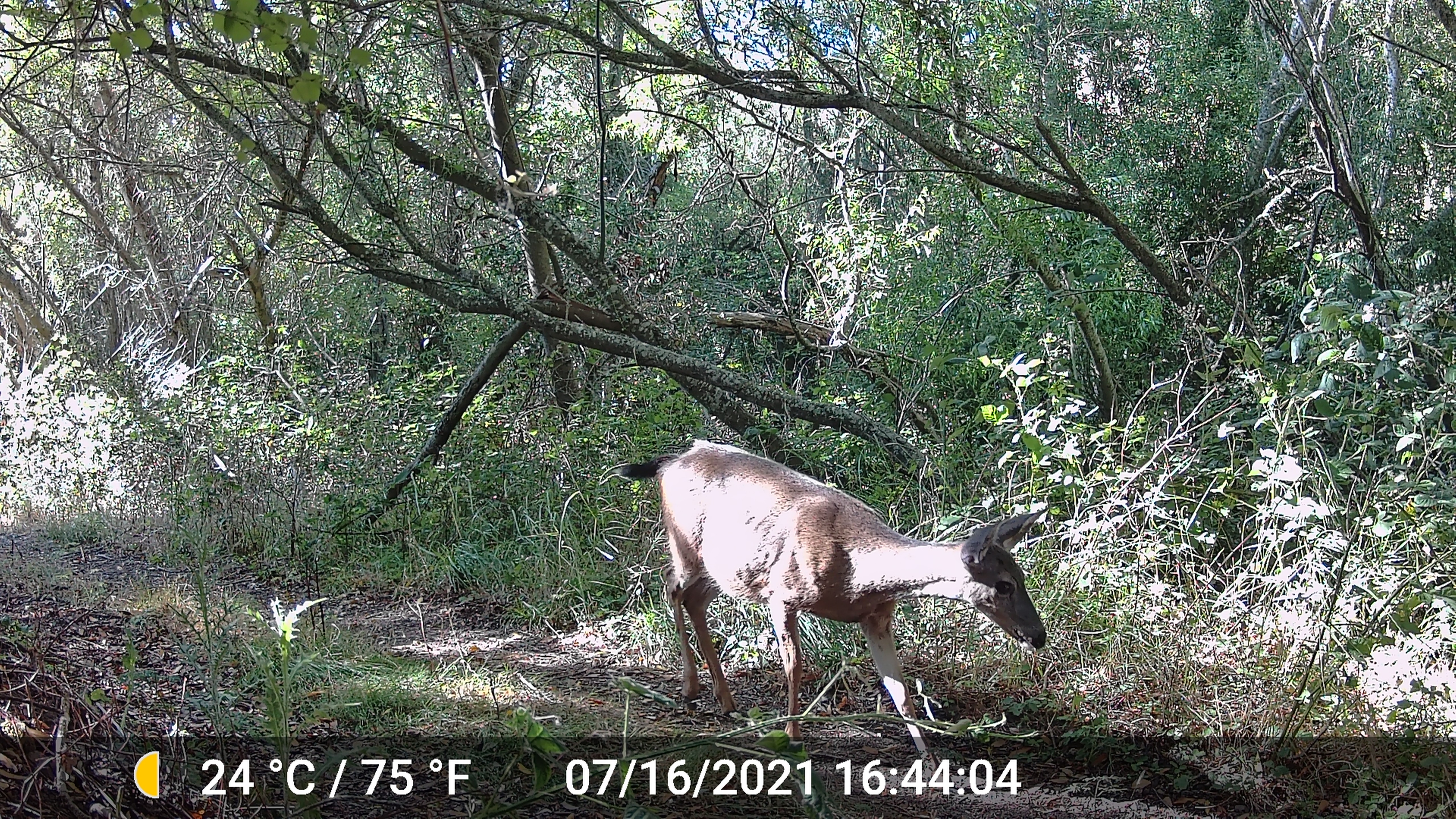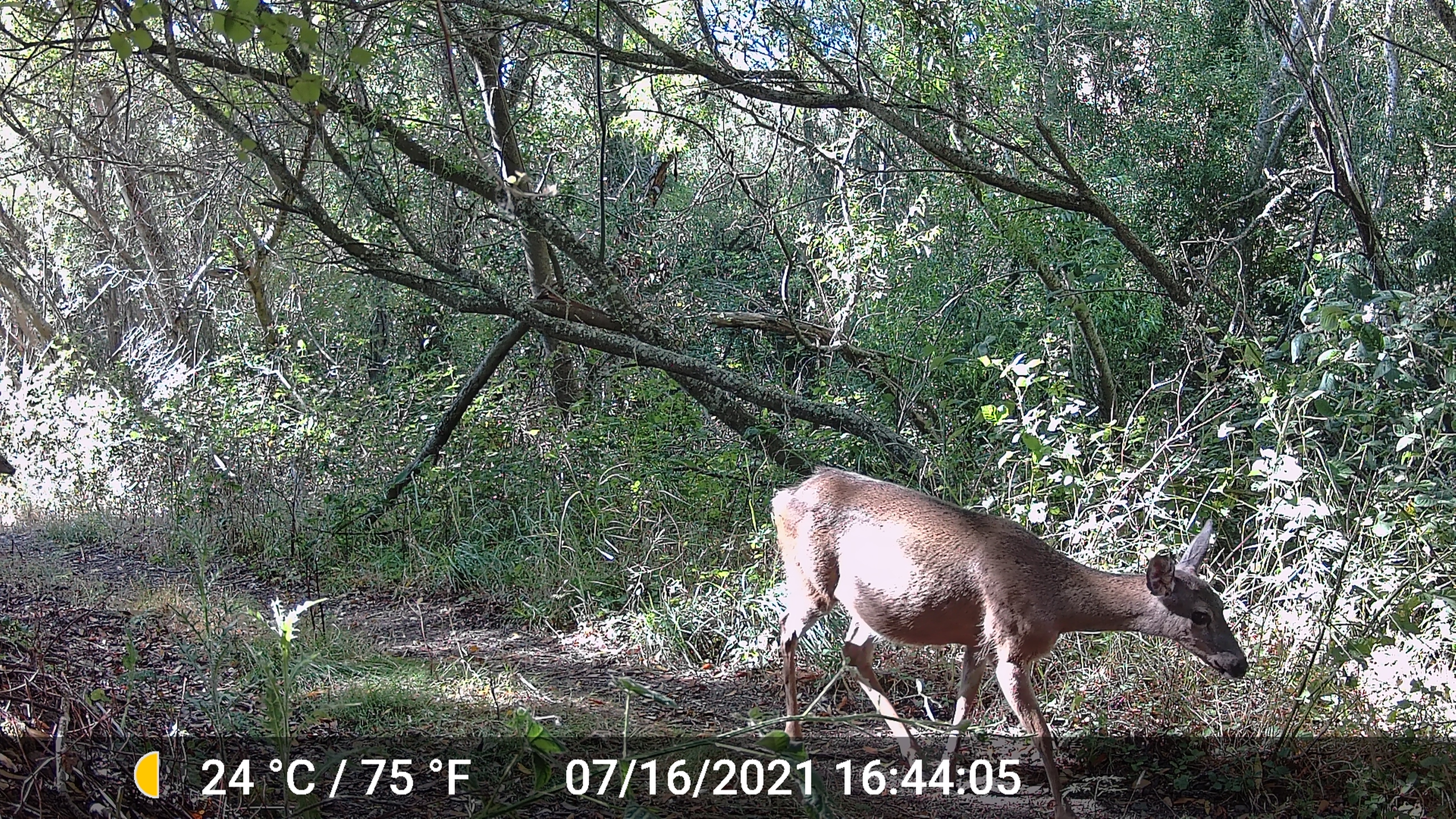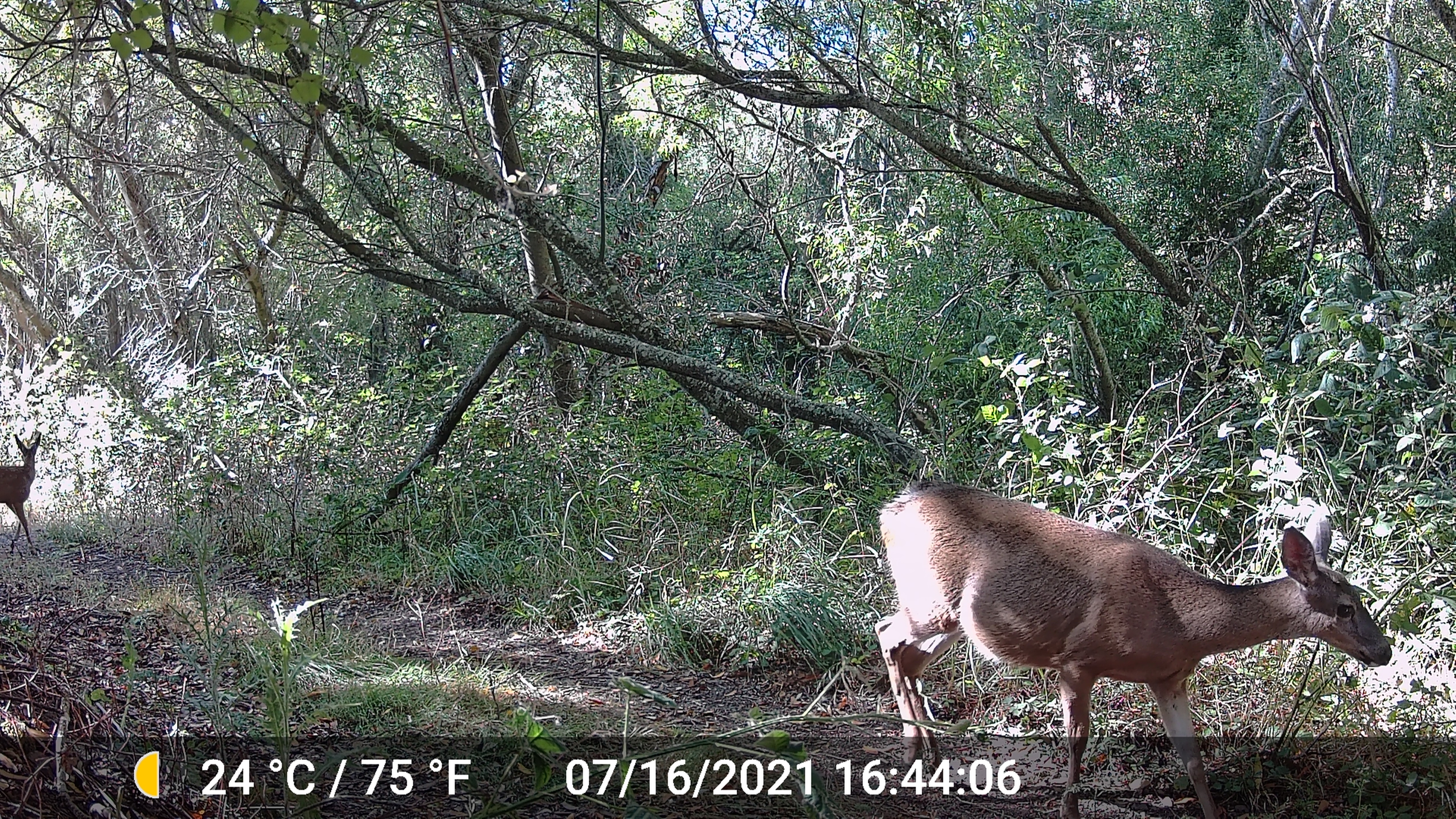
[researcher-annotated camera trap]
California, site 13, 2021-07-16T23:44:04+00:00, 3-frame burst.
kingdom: Animalia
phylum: Chordata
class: Mammalia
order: Artiodactyla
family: Cervidae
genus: Odocoileus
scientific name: Odocoileus hemionus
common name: mule deer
Mule deer (Odocoileus hemionus).